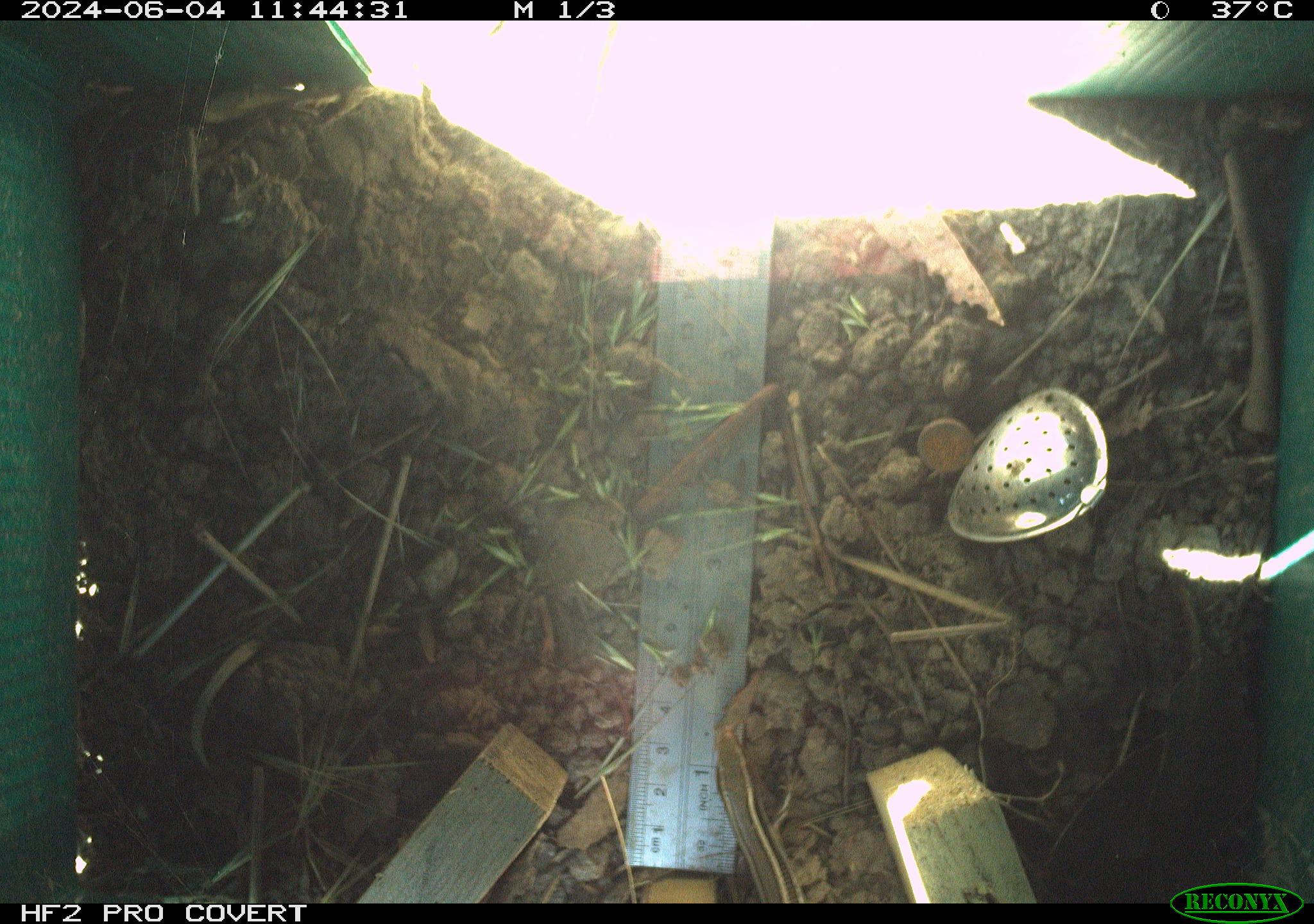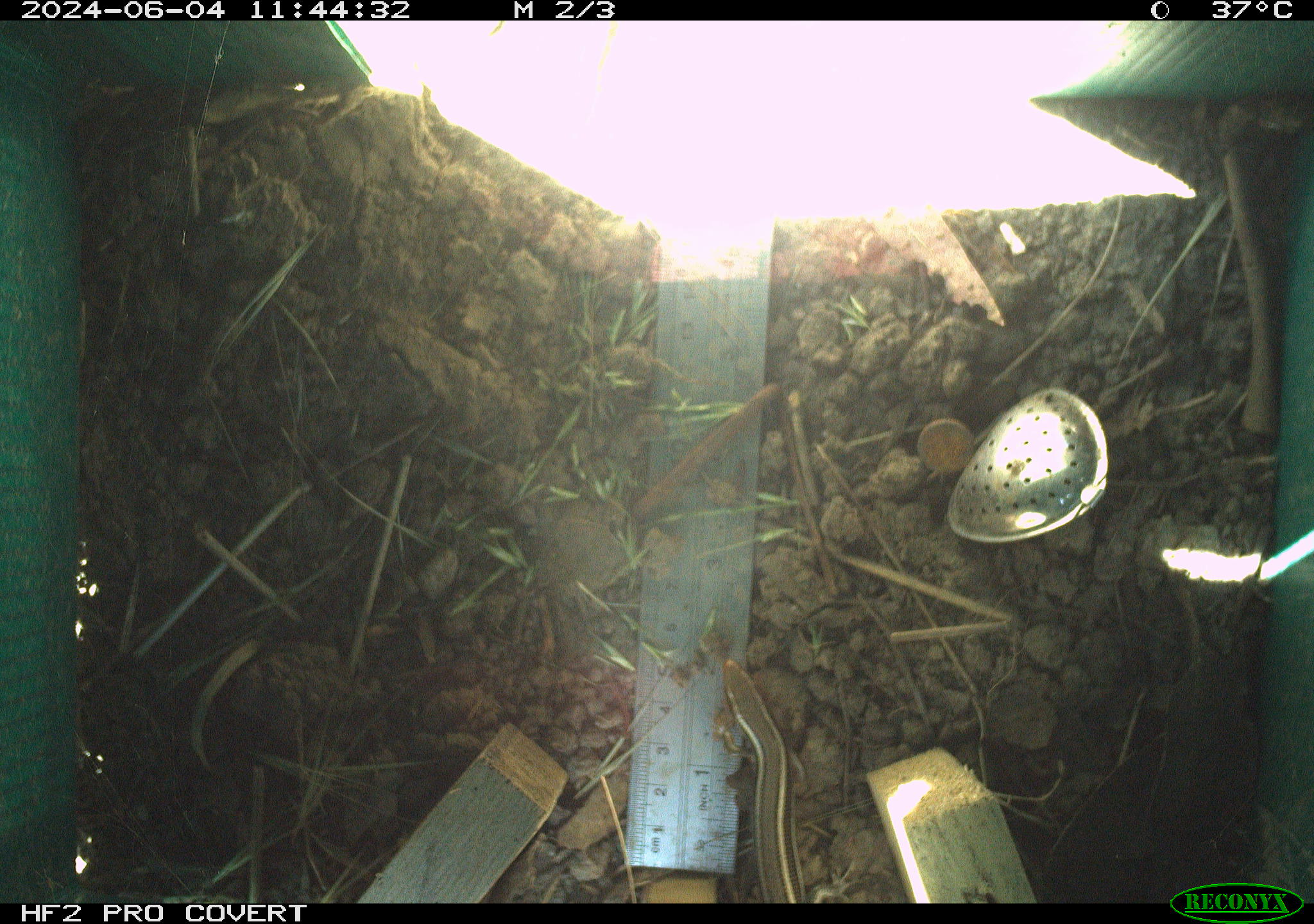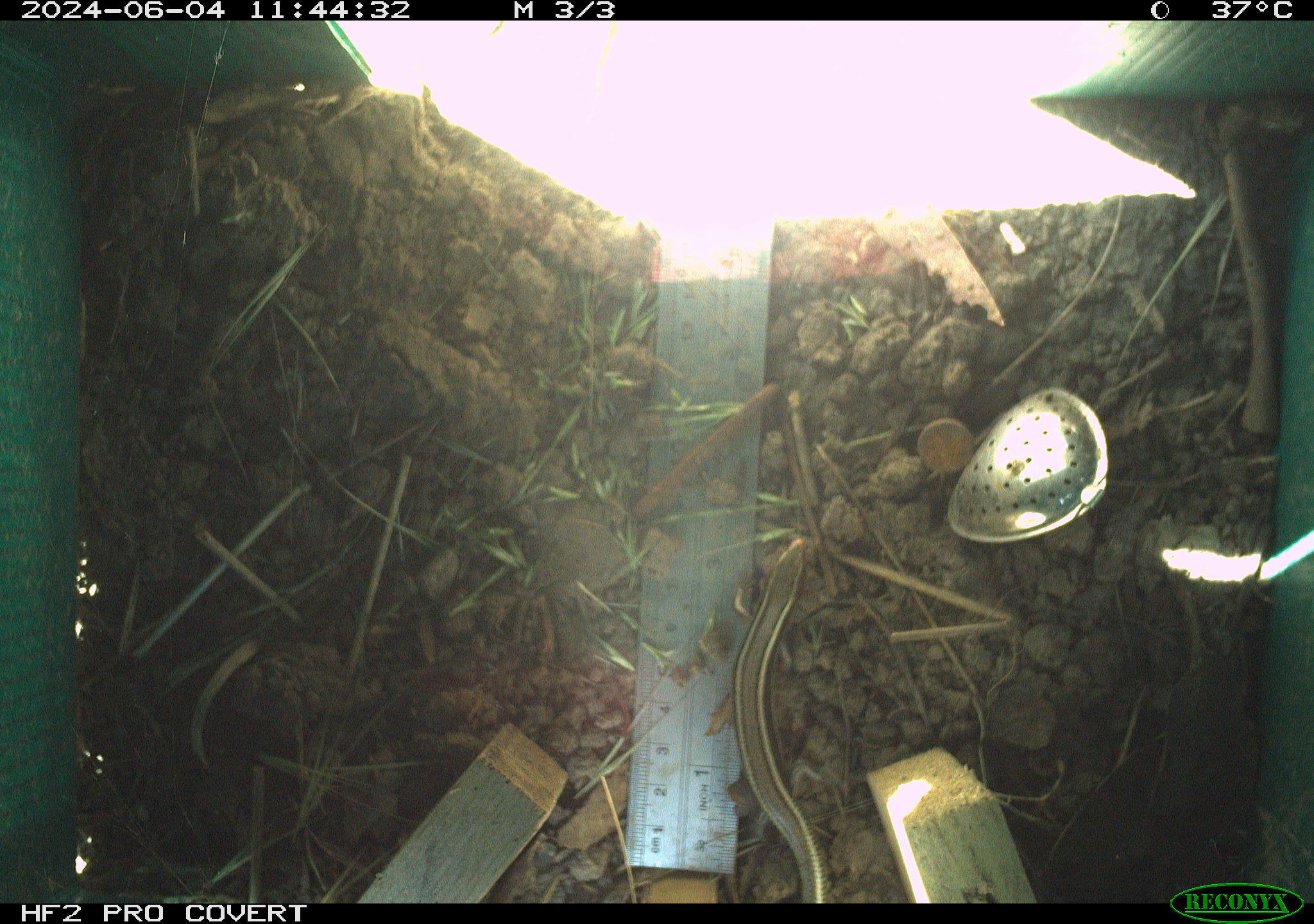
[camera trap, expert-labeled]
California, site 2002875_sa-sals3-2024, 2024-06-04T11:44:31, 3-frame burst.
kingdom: Animalia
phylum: Chordata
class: Reptilia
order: Squamata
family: Scincidae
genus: Plestiodon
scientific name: Plestiodon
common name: blue-tailed skinks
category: plestiodon species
Plestiodon species (blue-tailed skinks) (Plestiodon).